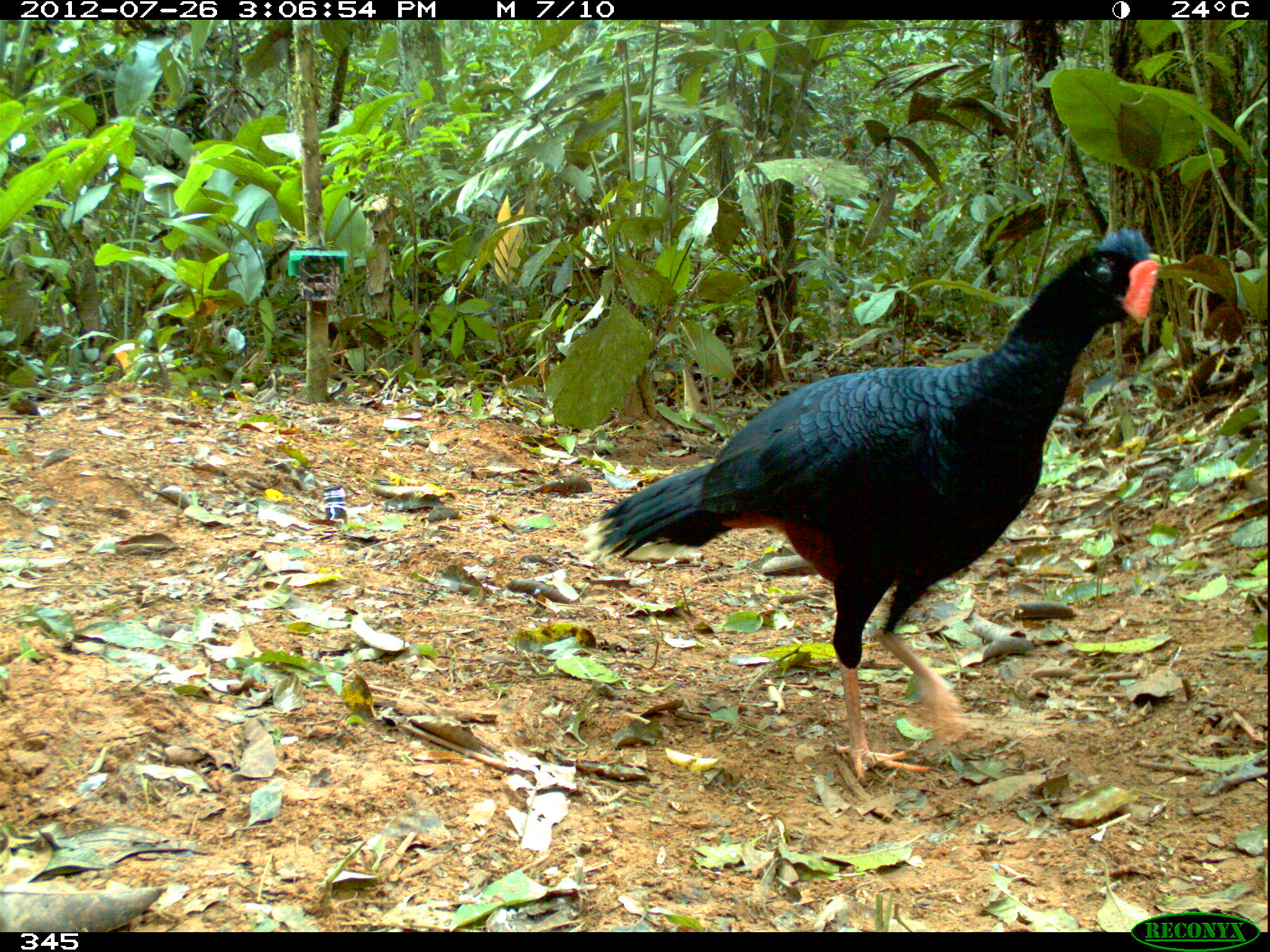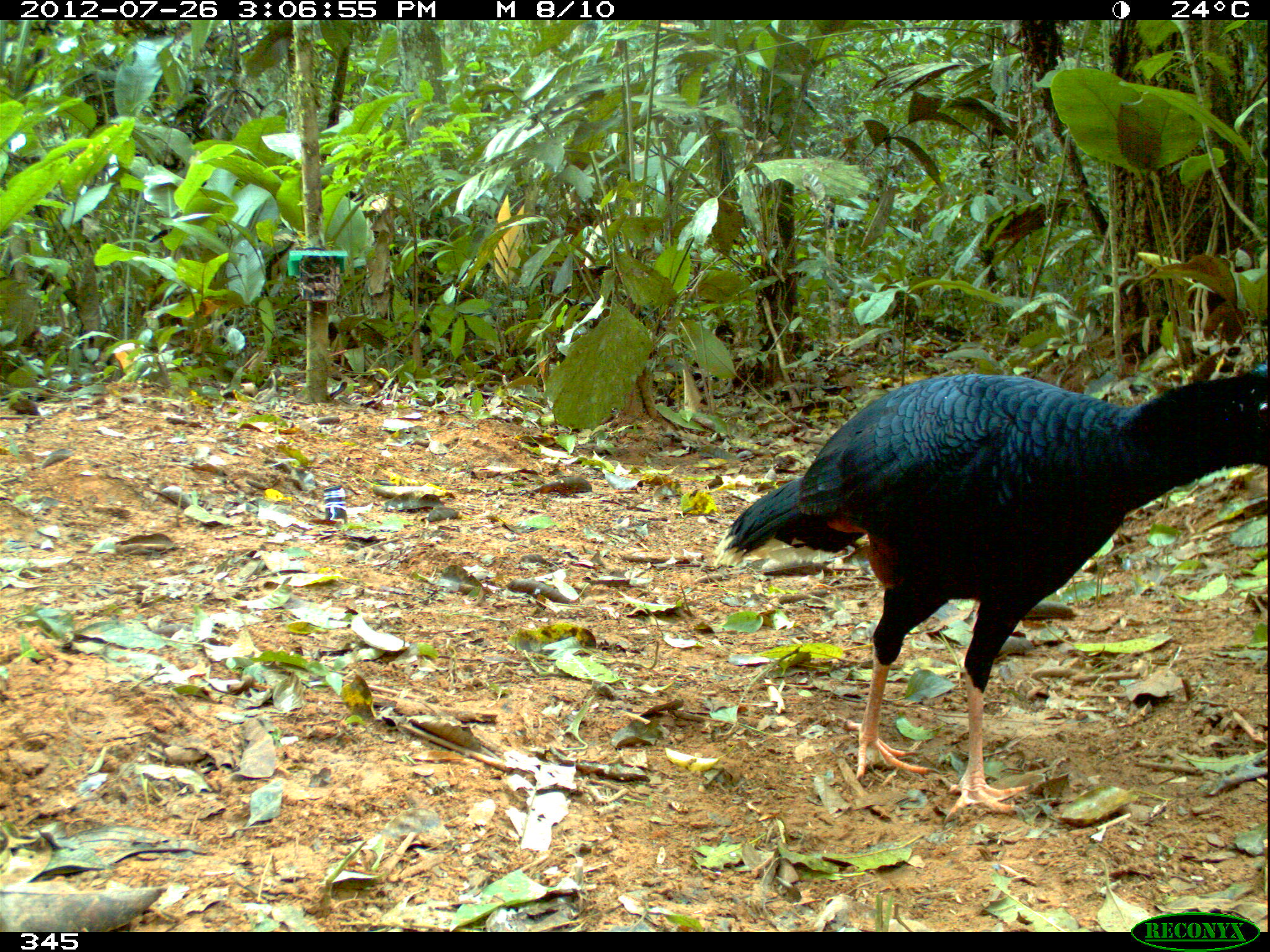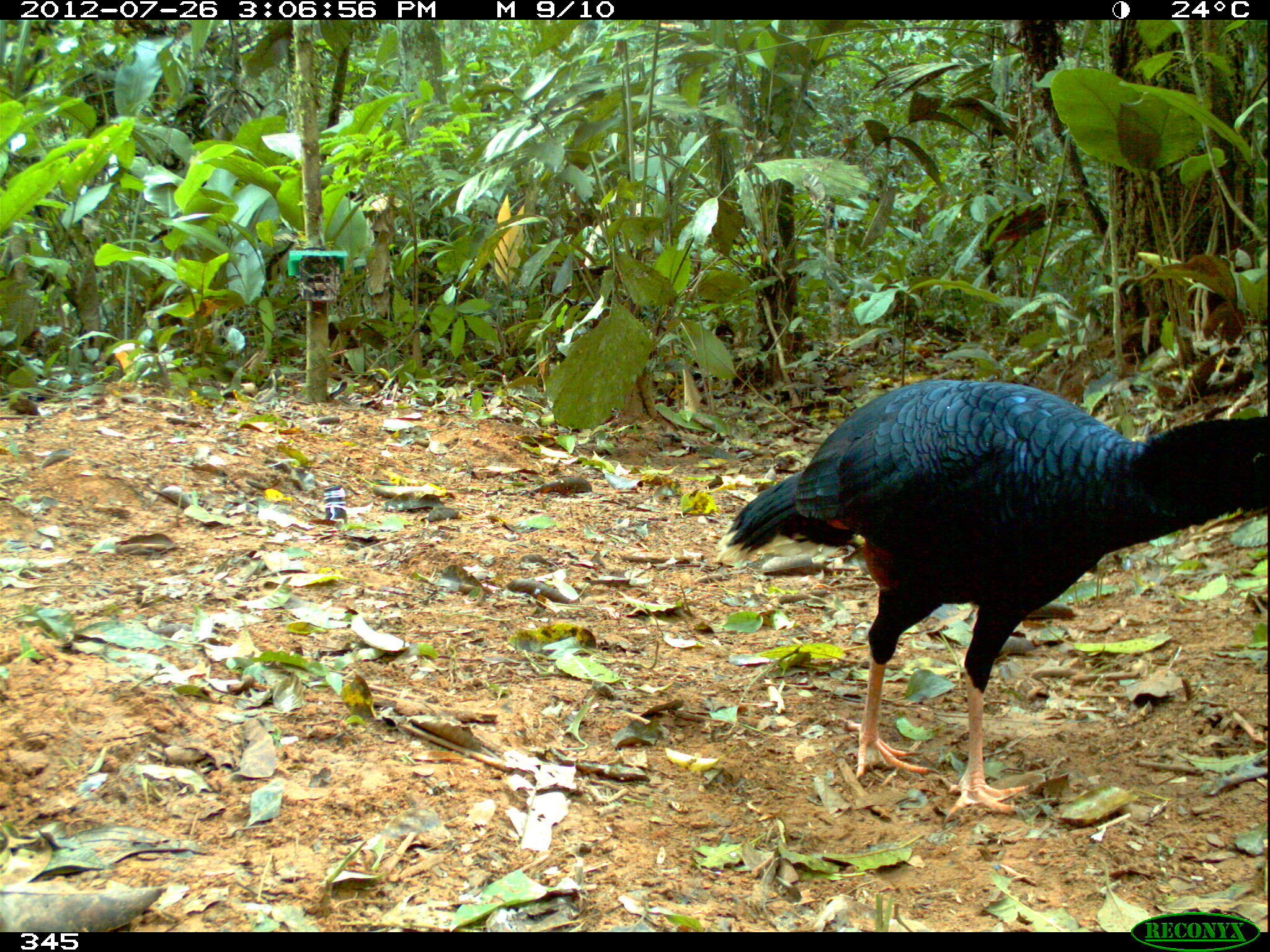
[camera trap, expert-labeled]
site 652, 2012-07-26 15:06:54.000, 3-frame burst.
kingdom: Animalia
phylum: Chordata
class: Aves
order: Galliformes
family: Cracidae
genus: Mitu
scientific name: Mitu tuberosum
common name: razor-billed curassow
Mitu tuberosum (razor-billed curassow).